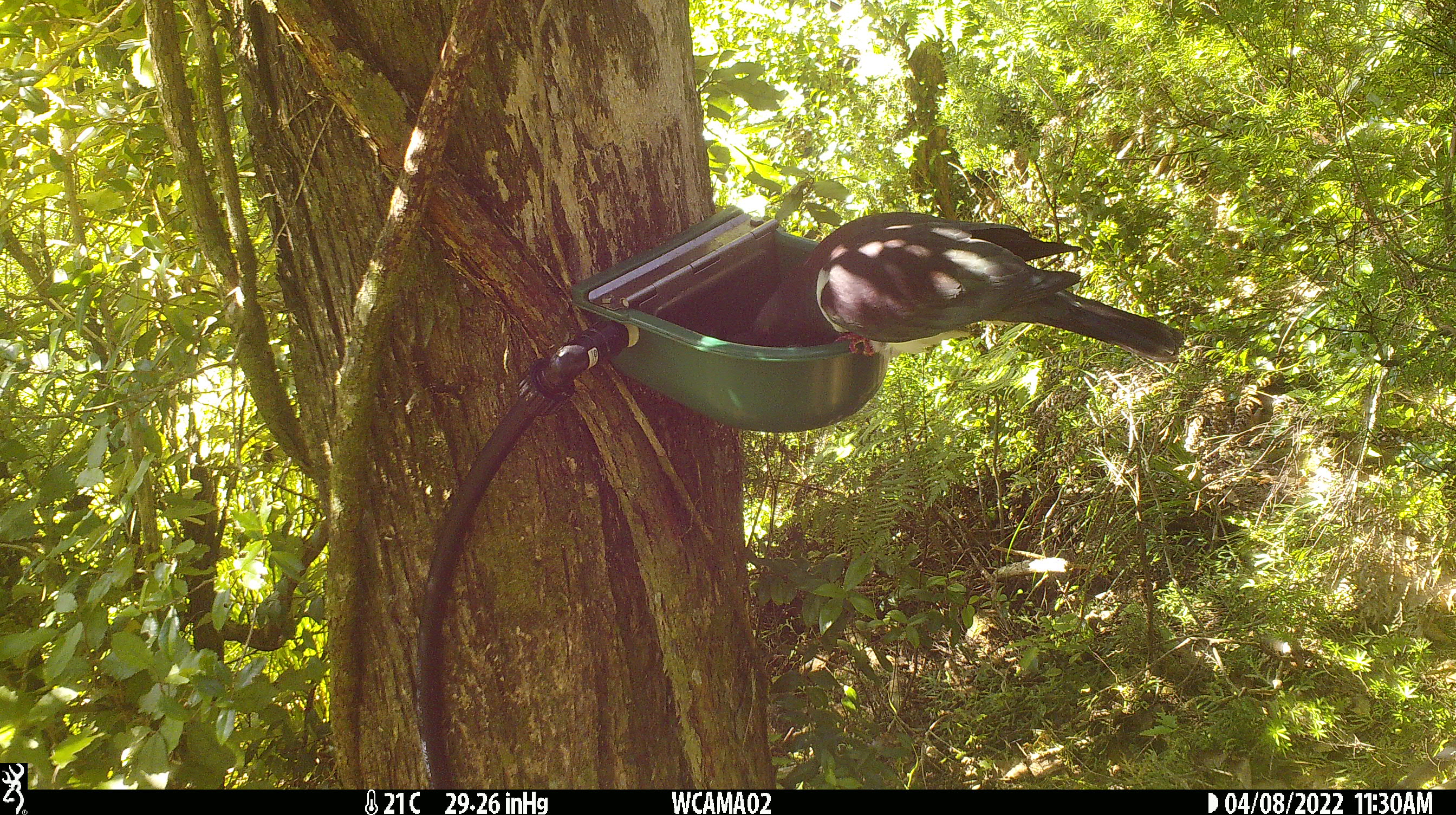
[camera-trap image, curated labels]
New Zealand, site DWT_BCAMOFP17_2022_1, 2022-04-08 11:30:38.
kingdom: Animalia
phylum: Chordata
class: Aves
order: Columbiformes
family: Columbidae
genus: Hemiphaga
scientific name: Hemiphaga novaeseelandiae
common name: new zealand pigeon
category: kereru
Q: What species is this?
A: Kereru (new zealand pigeon) (Hemiphaga novaeseelandiae).